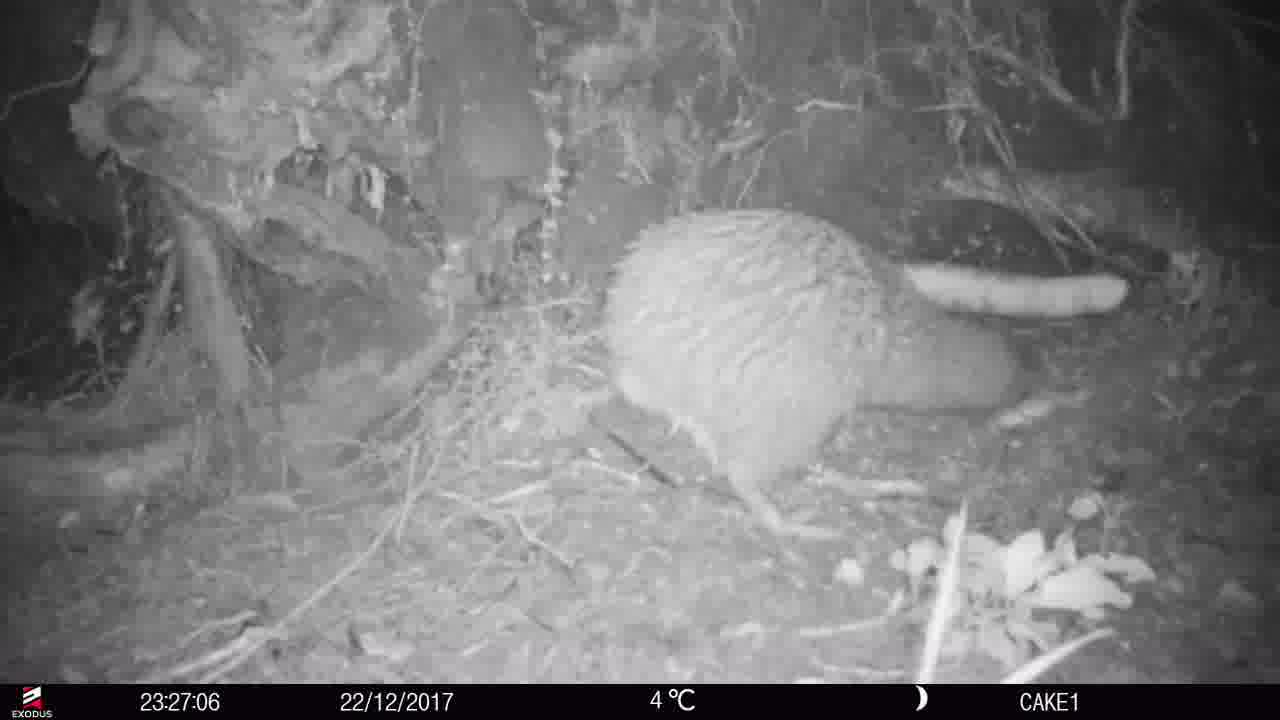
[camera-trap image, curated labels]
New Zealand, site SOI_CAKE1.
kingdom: Animalia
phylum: Chordata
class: Aves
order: Apterygiformes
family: Apterygidae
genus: Apteryx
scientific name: Apteryx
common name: kiwi